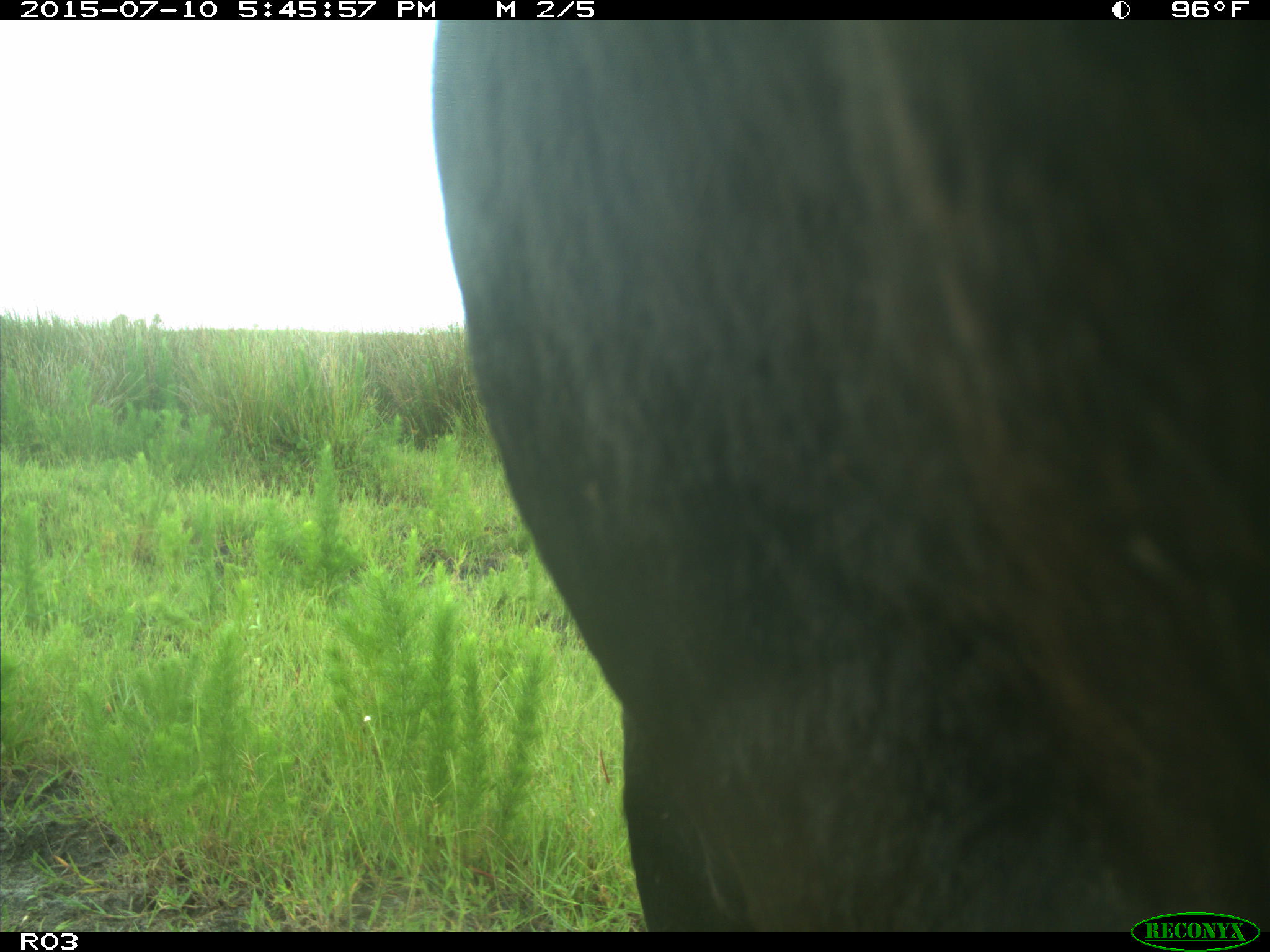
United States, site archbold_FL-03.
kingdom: Animalia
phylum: Chordata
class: Mammalia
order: Artiodactyla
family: Bovidae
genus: Bos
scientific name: Bos taurus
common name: domestic cow